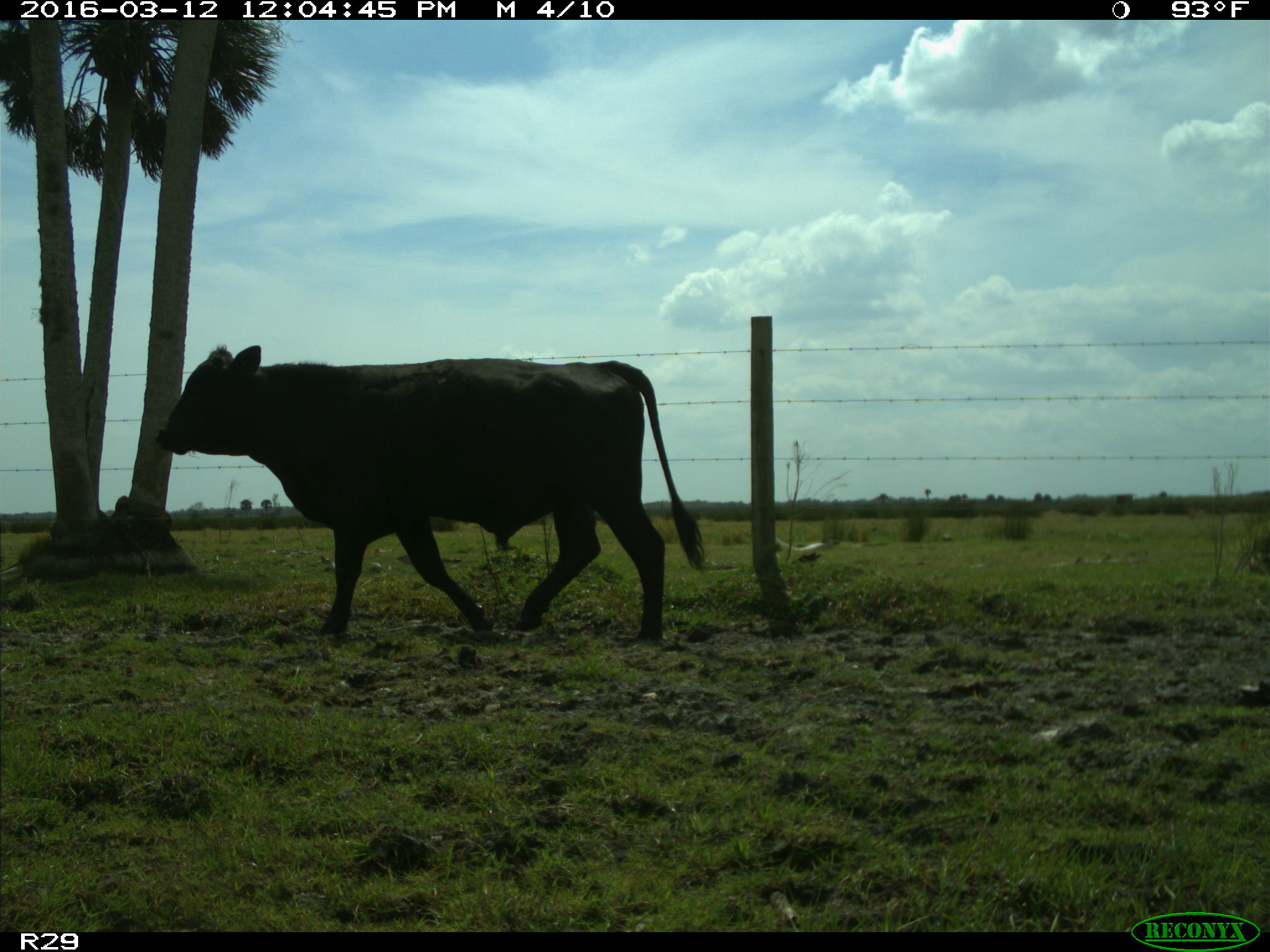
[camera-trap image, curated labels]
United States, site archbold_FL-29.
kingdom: Animalia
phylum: Chordata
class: Mammalia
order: Artiodactyla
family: Bovidae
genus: Bos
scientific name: Bos taurus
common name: domestic cow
Bos taurus (domestic cow).